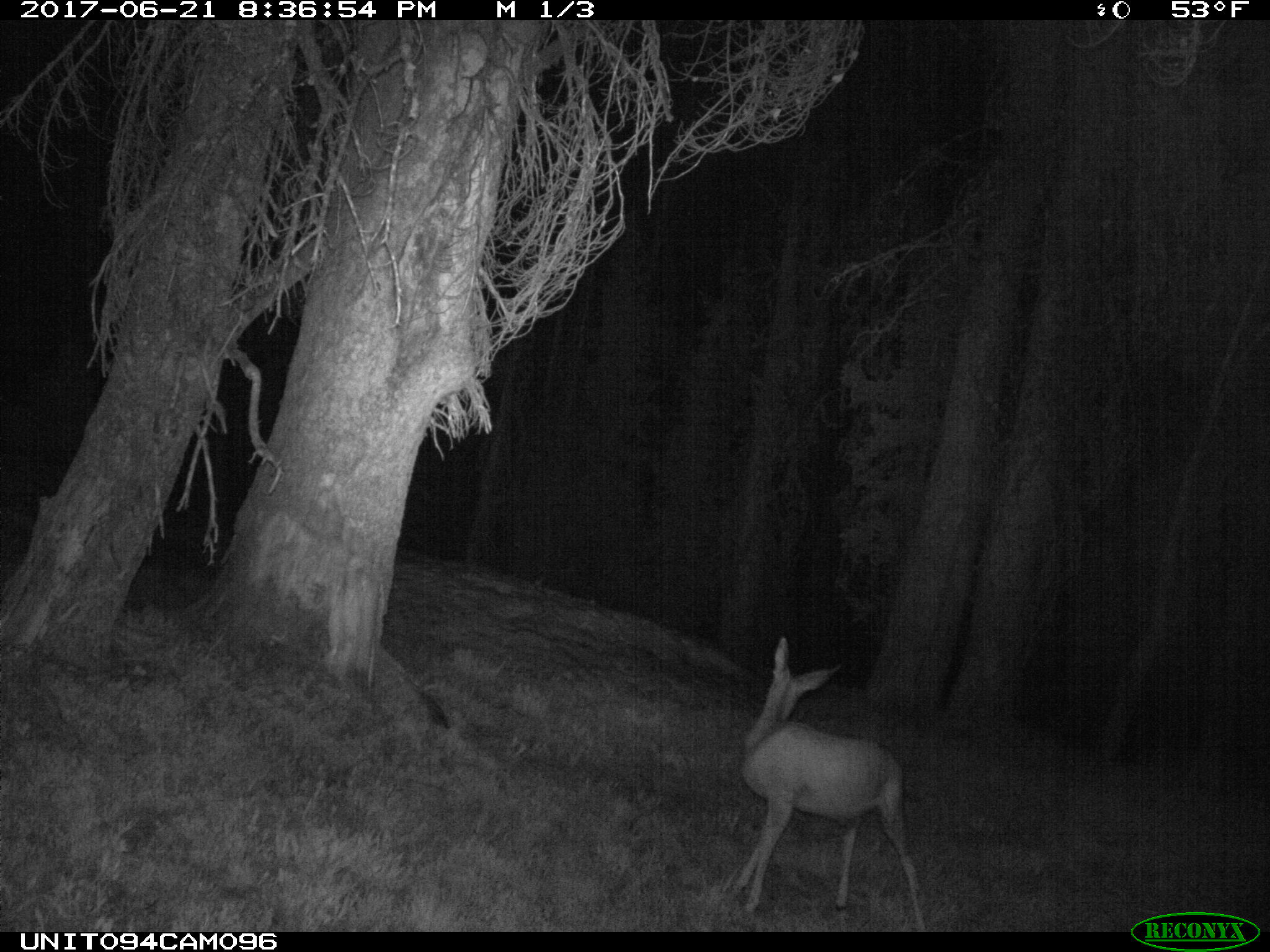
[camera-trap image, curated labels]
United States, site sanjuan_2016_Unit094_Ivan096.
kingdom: Animalia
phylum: Chordata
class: Mammalia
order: Artiodactyla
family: Cervidae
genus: Odocoileus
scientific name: Odocoileus hemionus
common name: mule deer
Odocoileus hemionus (mule deer).